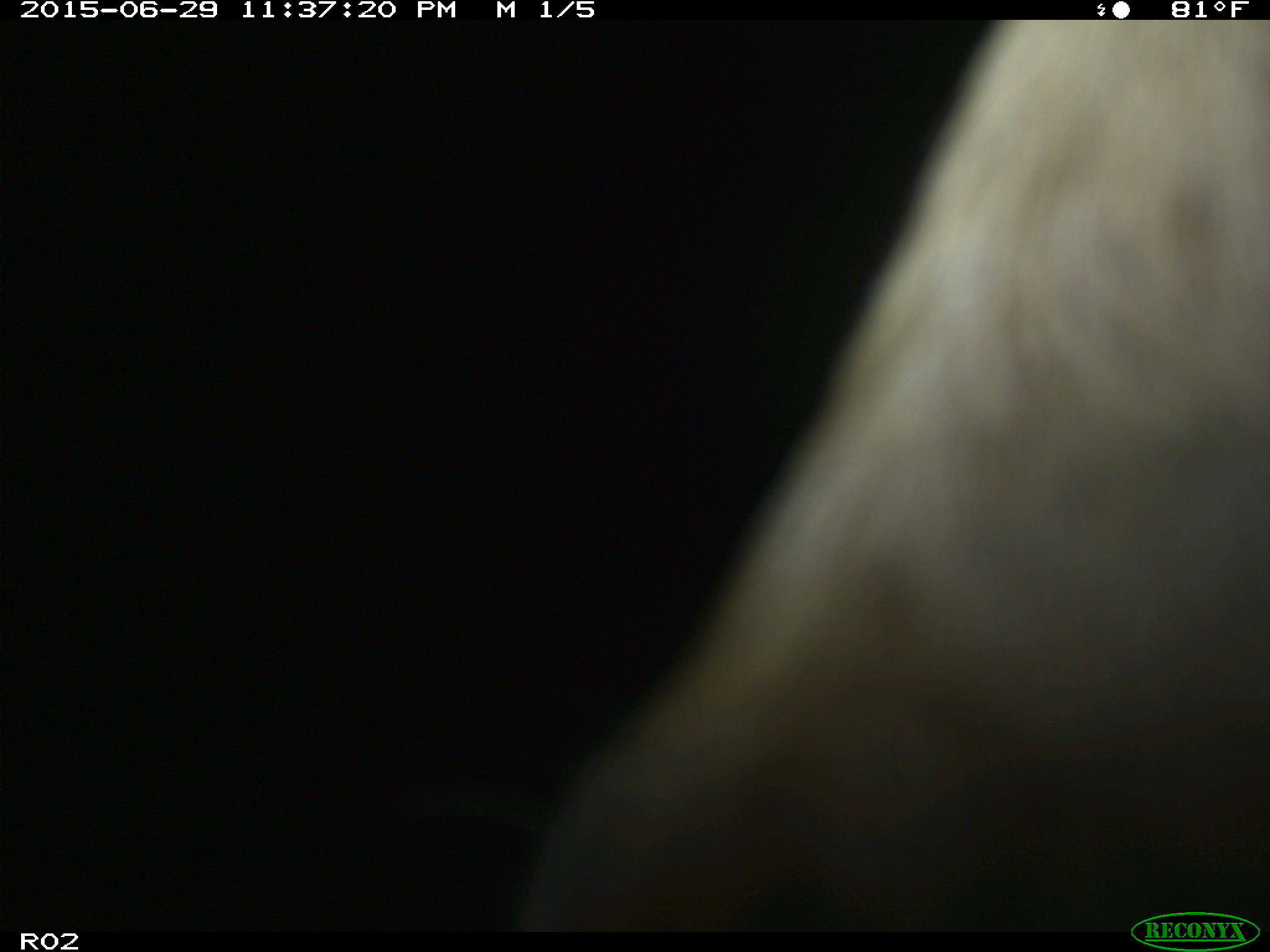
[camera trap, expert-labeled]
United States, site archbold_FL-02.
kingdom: Animalia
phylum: Chordata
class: Mammalia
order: Artiodactyla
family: Bovidae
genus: Bos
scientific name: Bos taurus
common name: domestic cow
Bos taurus (domestic cow).